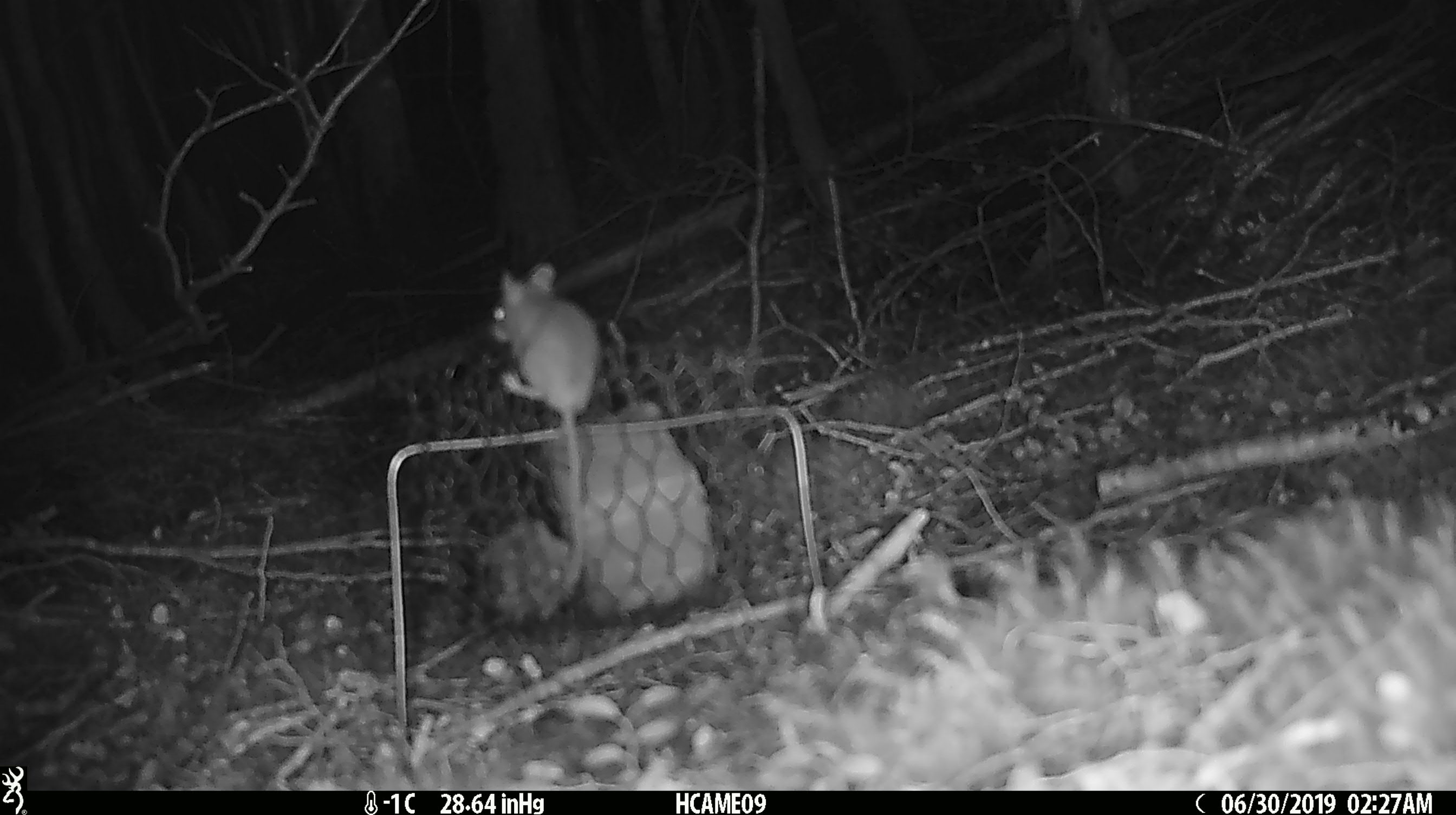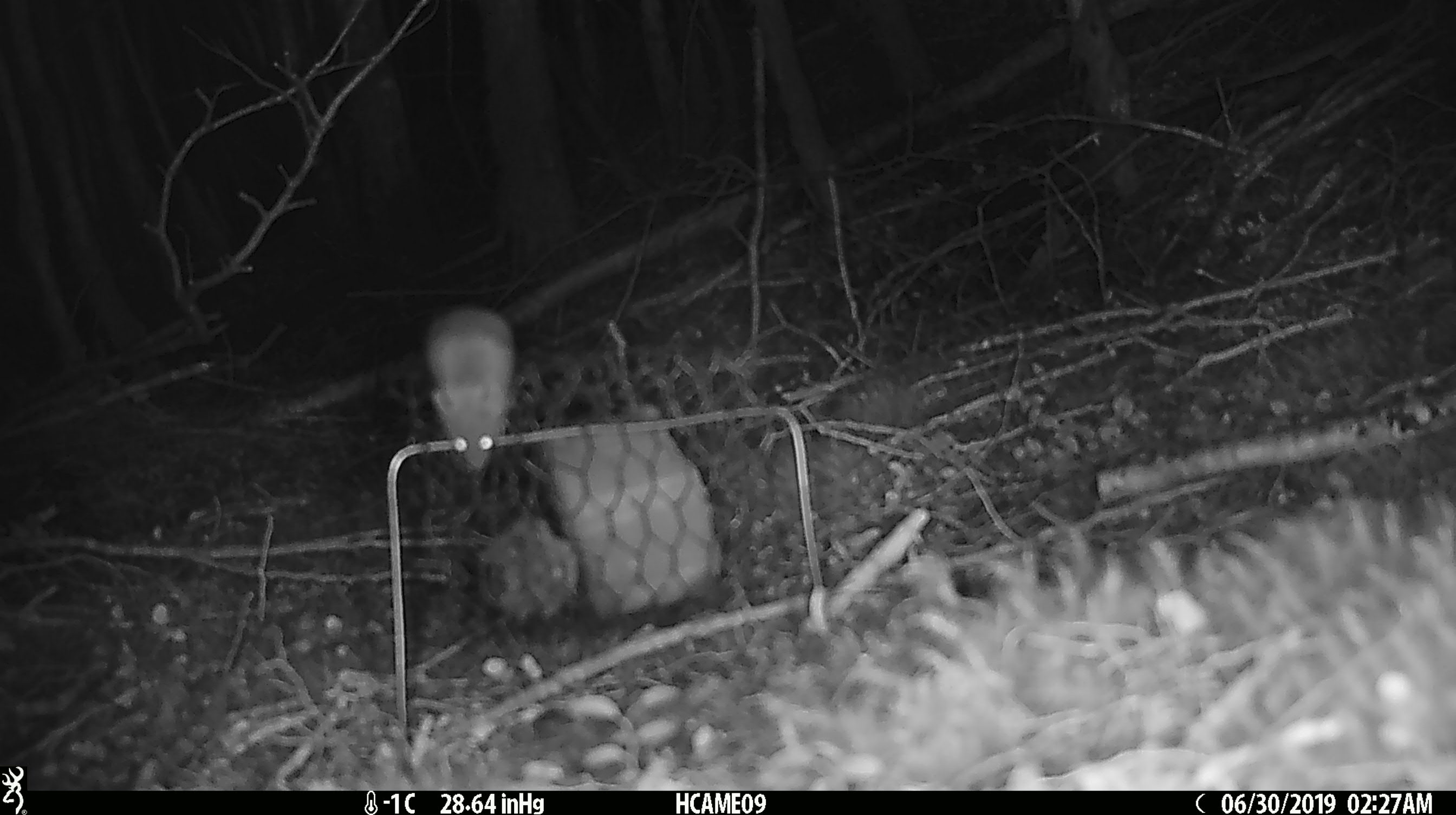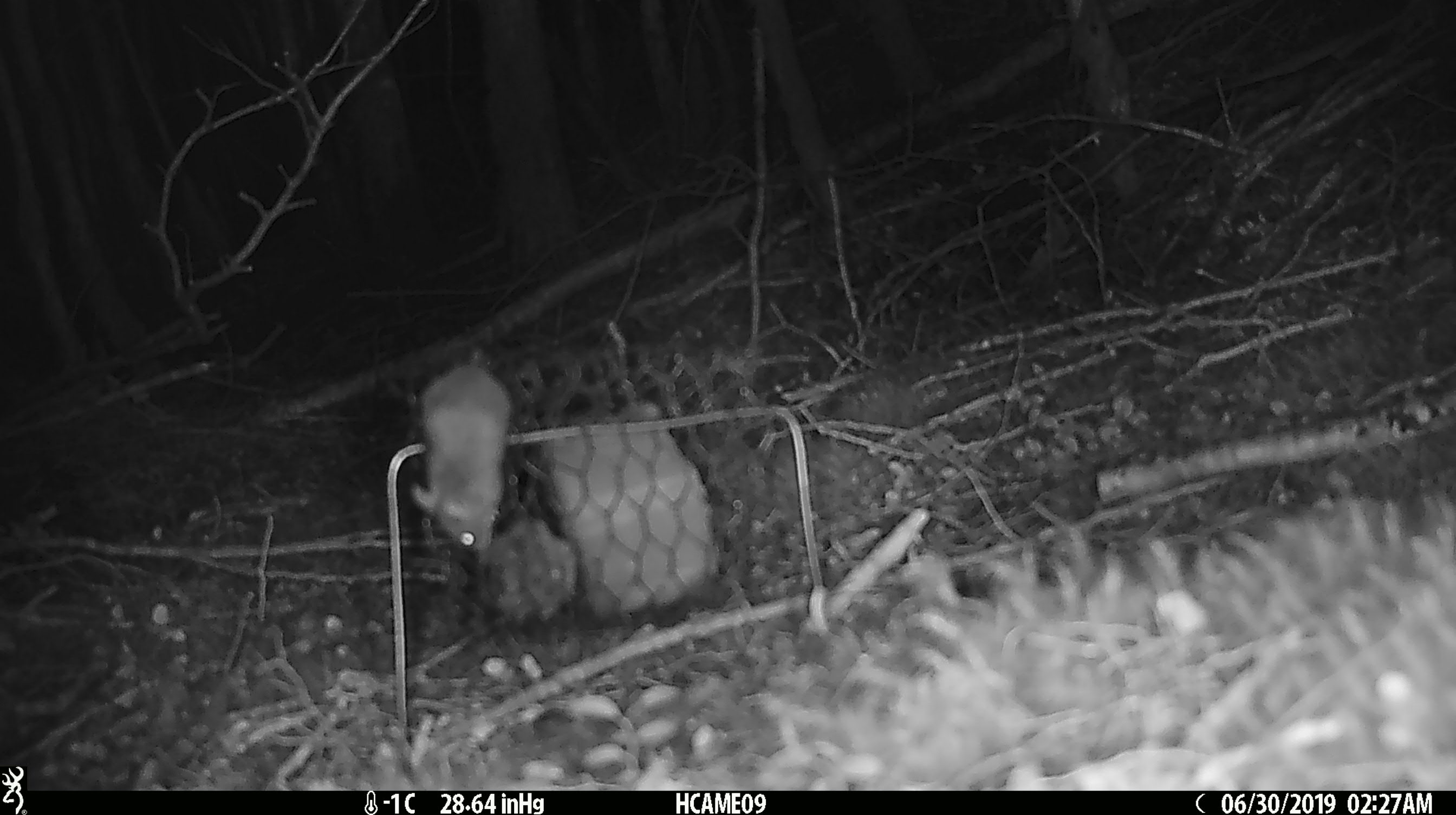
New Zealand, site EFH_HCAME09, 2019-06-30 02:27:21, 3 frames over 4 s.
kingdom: Animalia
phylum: Chordata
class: Mammalia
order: Rodentia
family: Muridae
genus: Mus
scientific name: Mus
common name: mouse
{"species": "mouse (Mus)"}